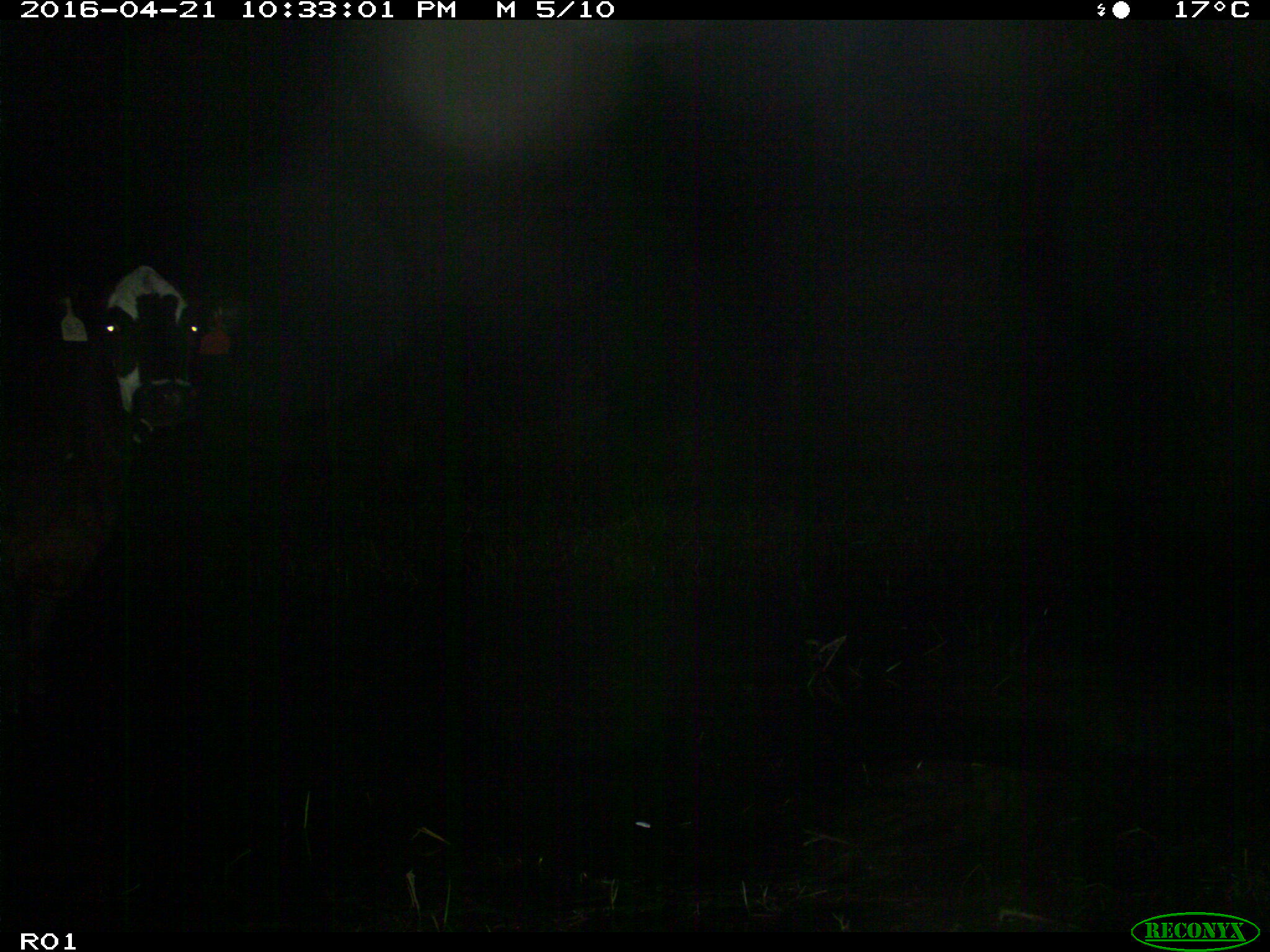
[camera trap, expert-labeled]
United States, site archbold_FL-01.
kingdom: Animalia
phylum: Chordata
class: Mammalia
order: Artiodactyla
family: Bovidae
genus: Bos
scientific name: Bos taurus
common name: domestic cow